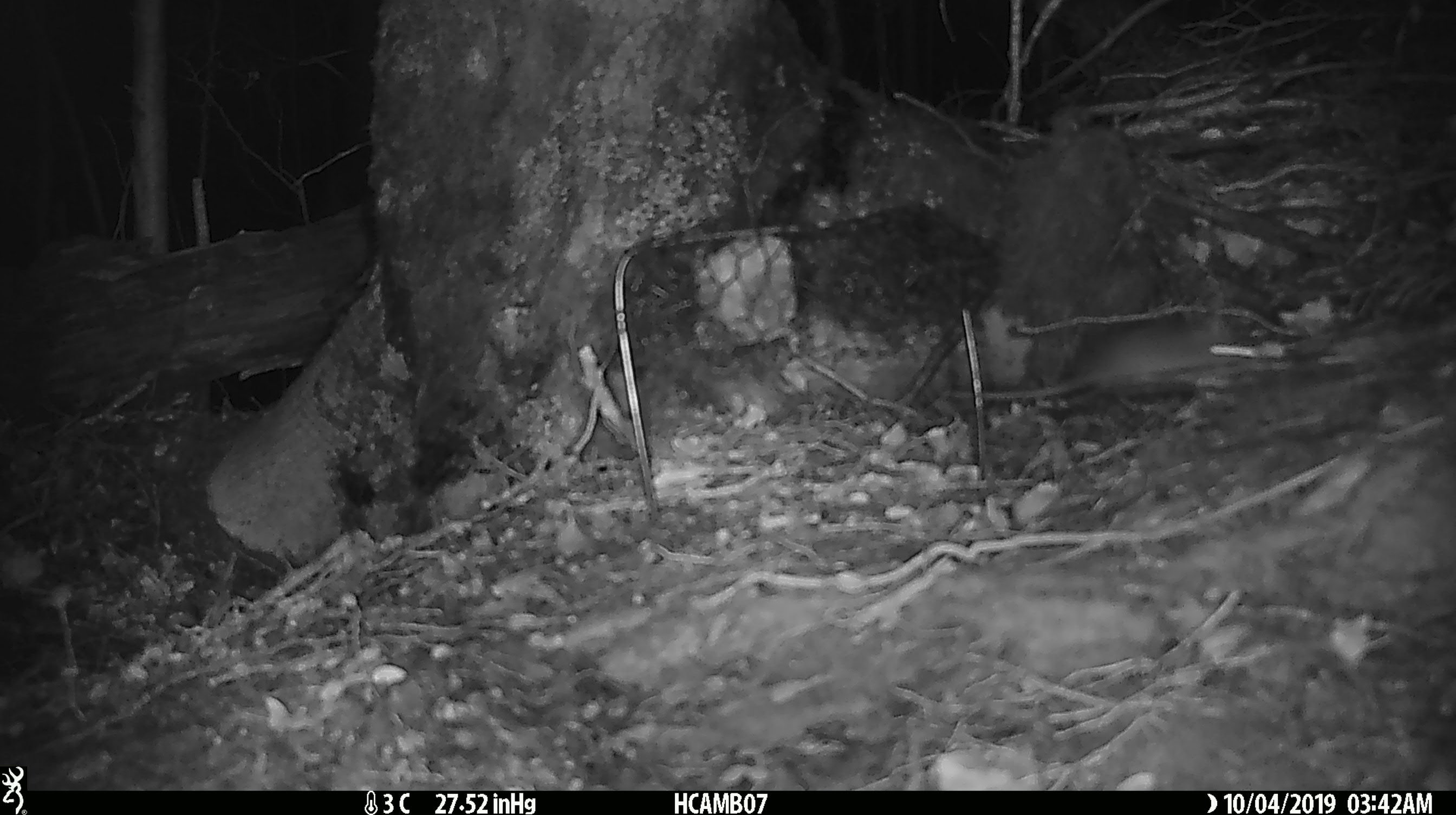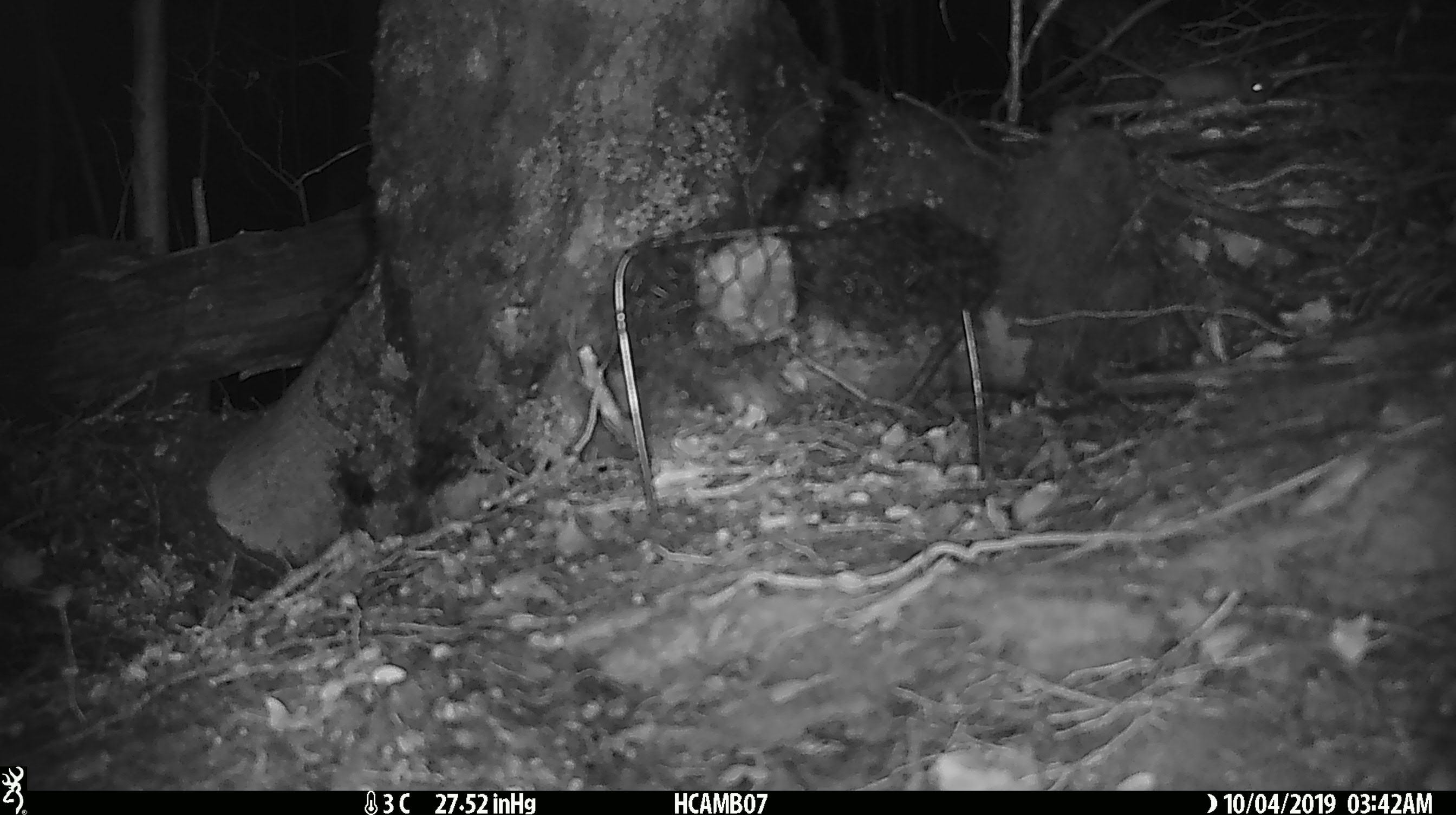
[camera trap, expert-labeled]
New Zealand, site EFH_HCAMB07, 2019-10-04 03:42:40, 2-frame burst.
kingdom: Animalia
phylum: Chordata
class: Mammalia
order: Rodentia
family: Muridae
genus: Mus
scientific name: Mus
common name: mouse